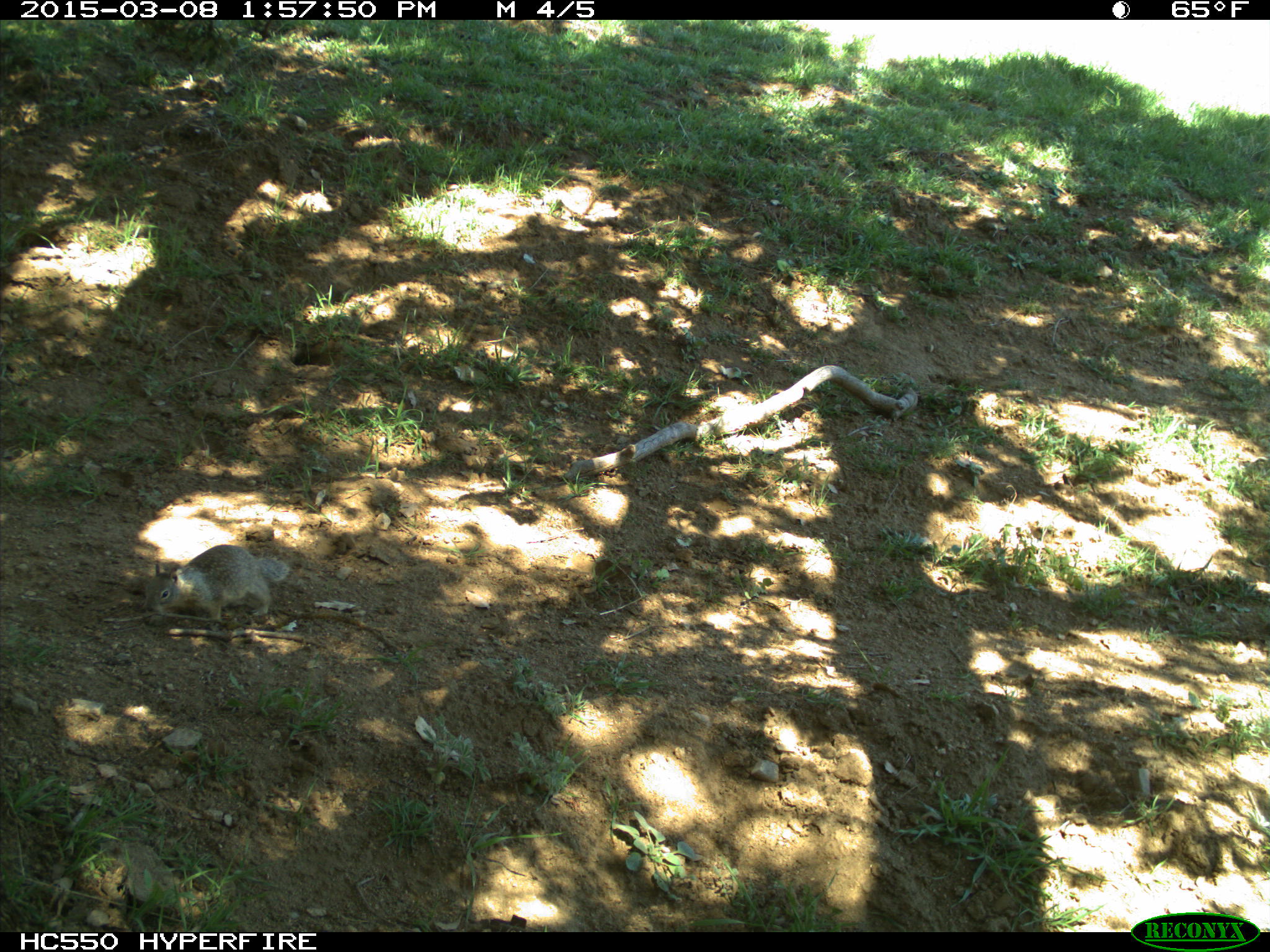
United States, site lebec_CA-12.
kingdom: Animalia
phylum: Chordata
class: Mammalia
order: Rodentia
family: Sciuridae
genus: Otospermophilus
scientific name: Otospermophilus beecheyi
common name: california ground squirrel